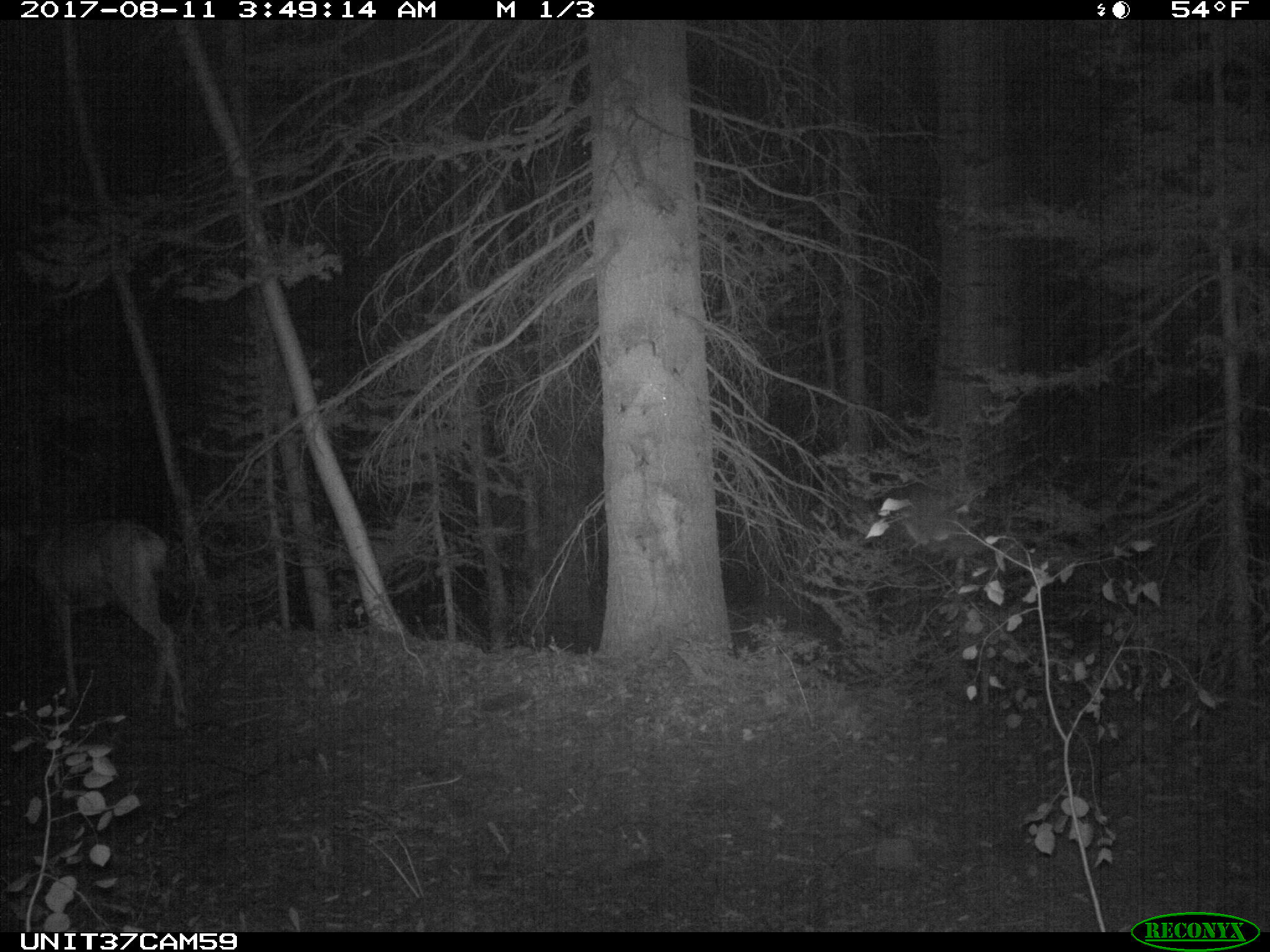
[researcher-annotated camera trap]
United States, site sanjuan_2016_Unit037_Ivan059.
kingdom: Animalia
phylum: Chordata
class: Mammalia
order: Artiodactyla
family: Cervidae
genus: Odocoileus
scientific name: Odocoileus hemionus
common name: mule deer